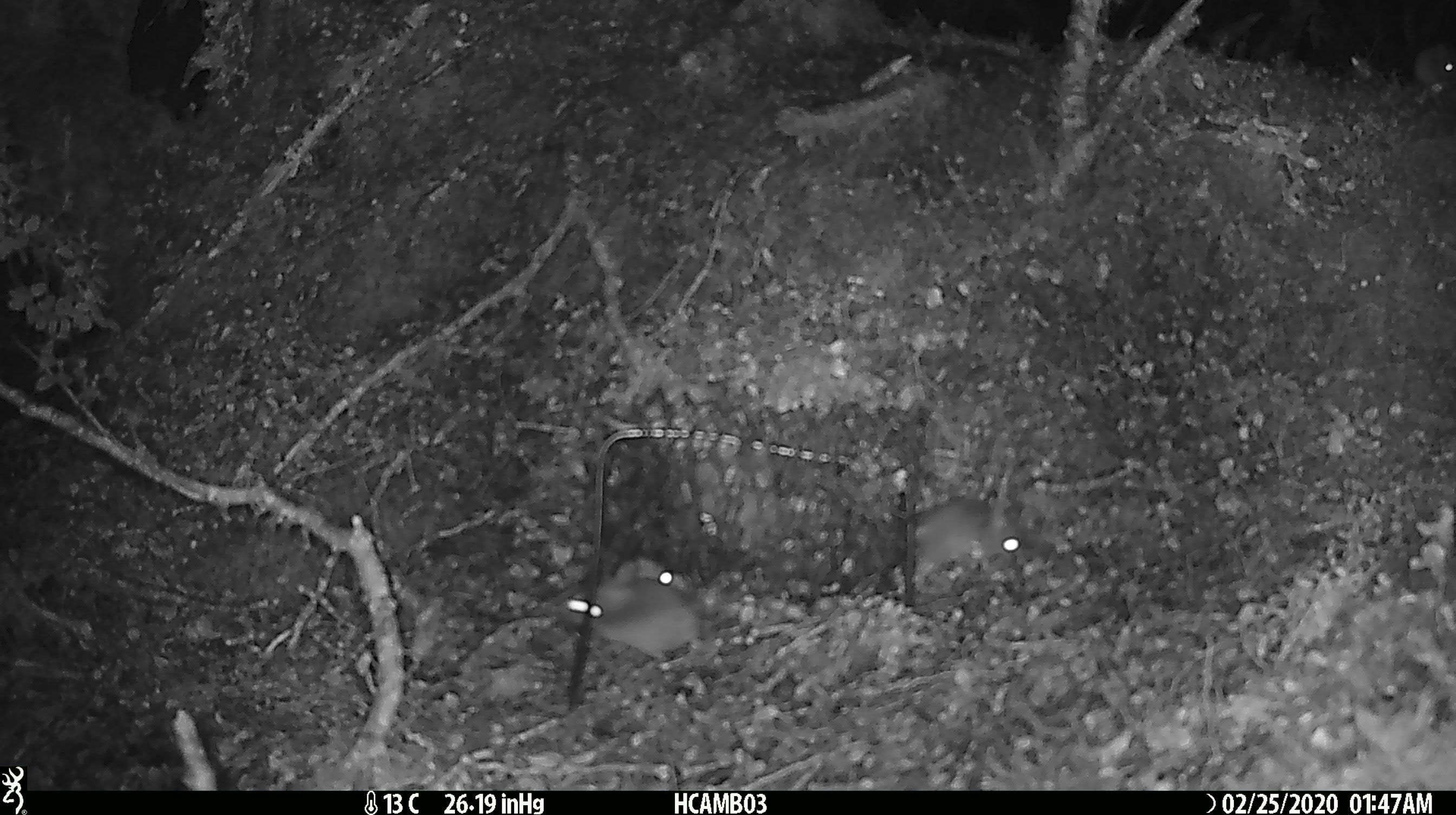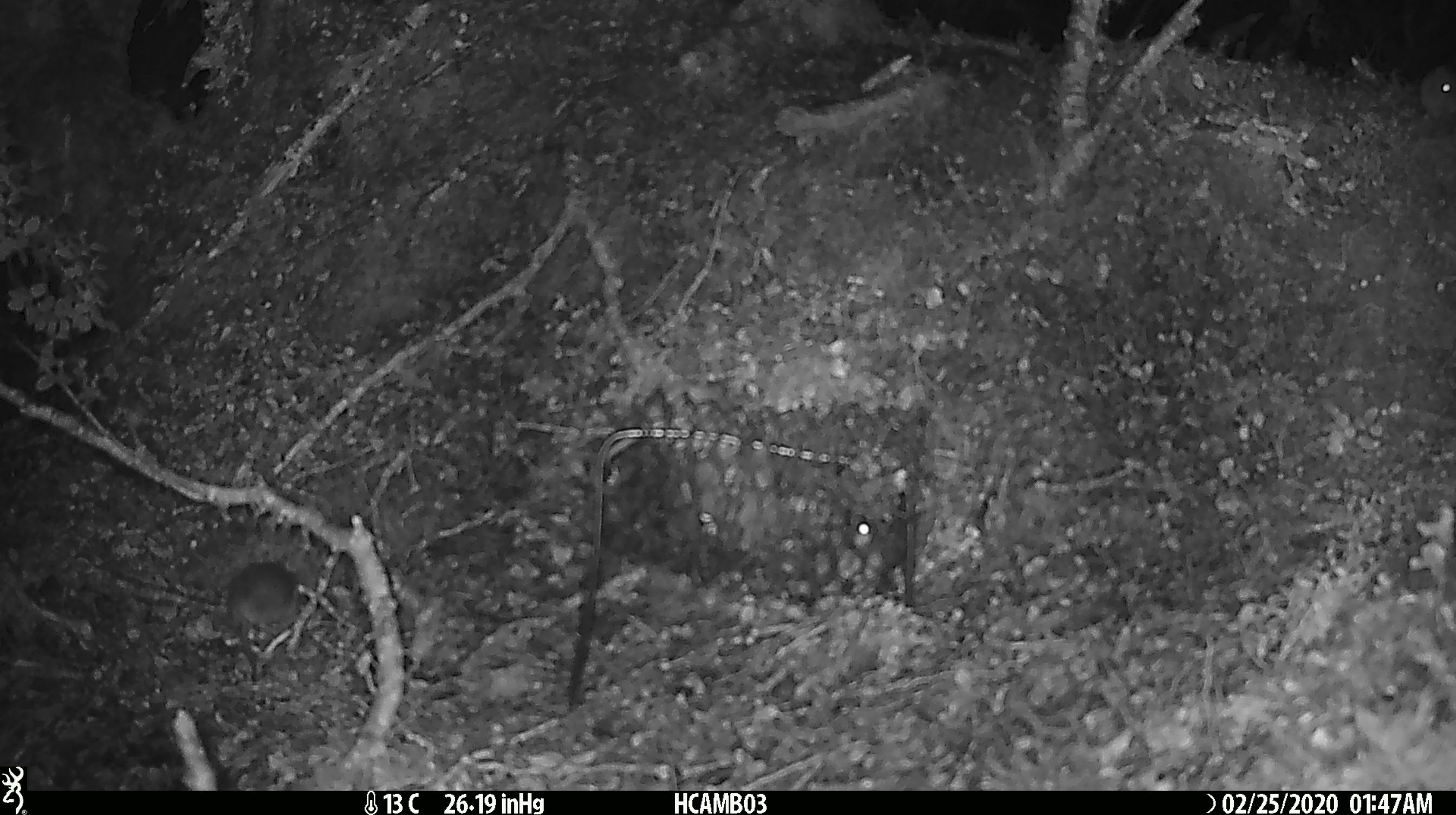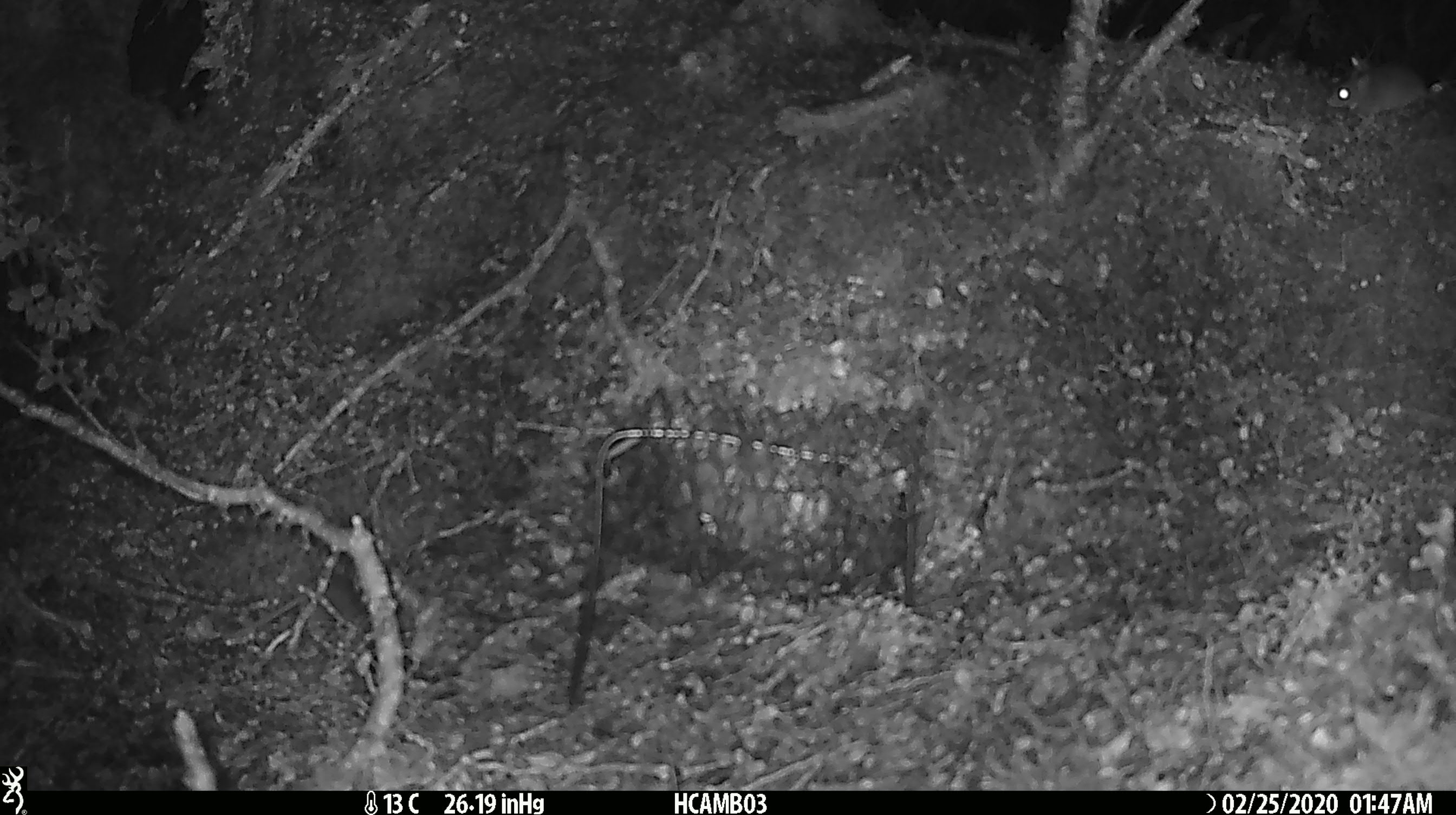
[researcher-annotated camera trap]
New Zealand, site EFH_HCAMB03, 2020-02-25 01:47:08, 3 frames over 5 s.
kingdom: Animalia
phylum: Chordata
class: Mammalia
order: Rodentia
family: Muridae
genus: Mus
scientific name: Mus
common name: mouse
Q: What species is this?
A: Mouse (Mus).